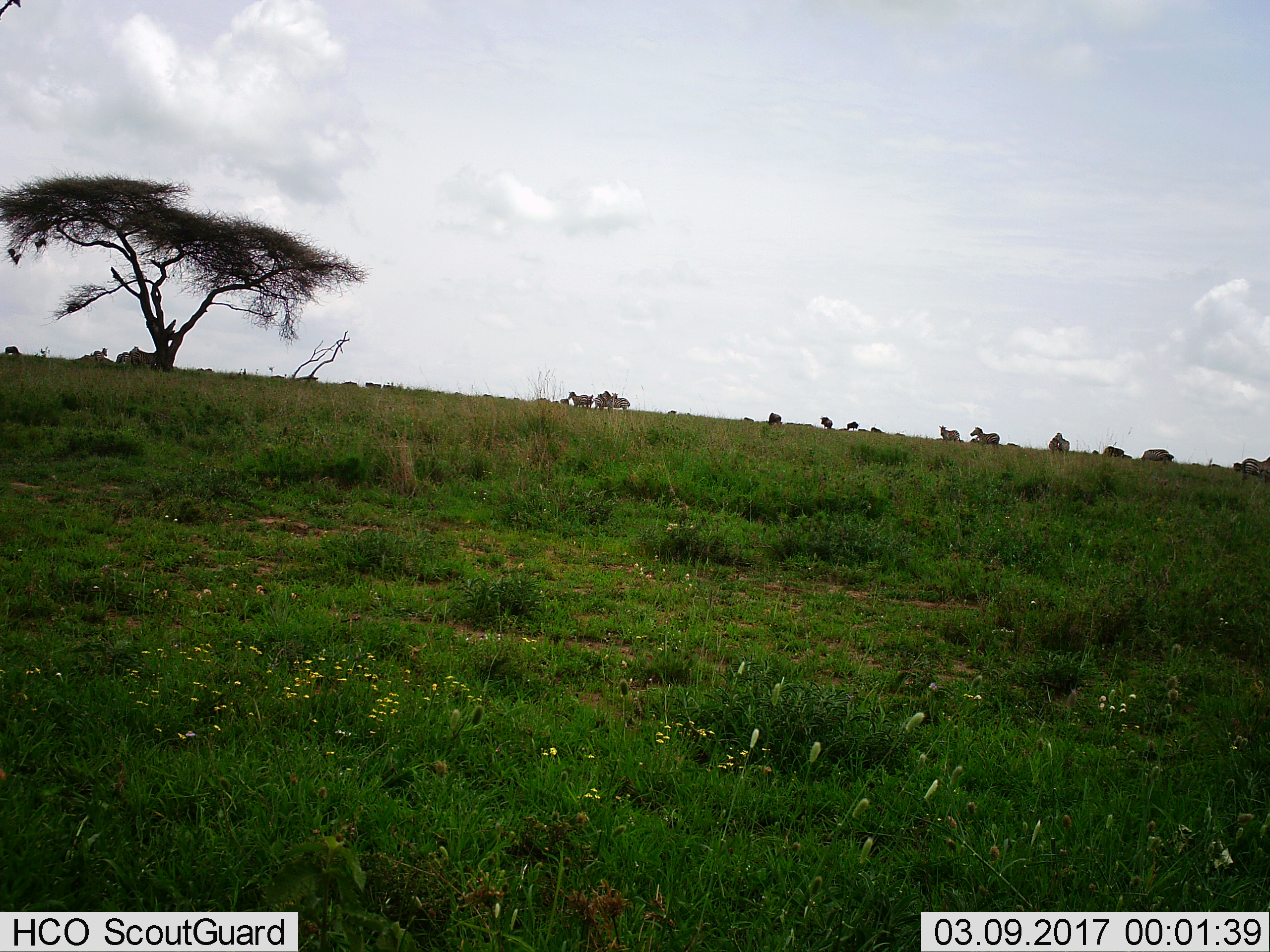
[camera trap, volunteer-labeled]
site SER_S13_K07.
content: unidentified animal